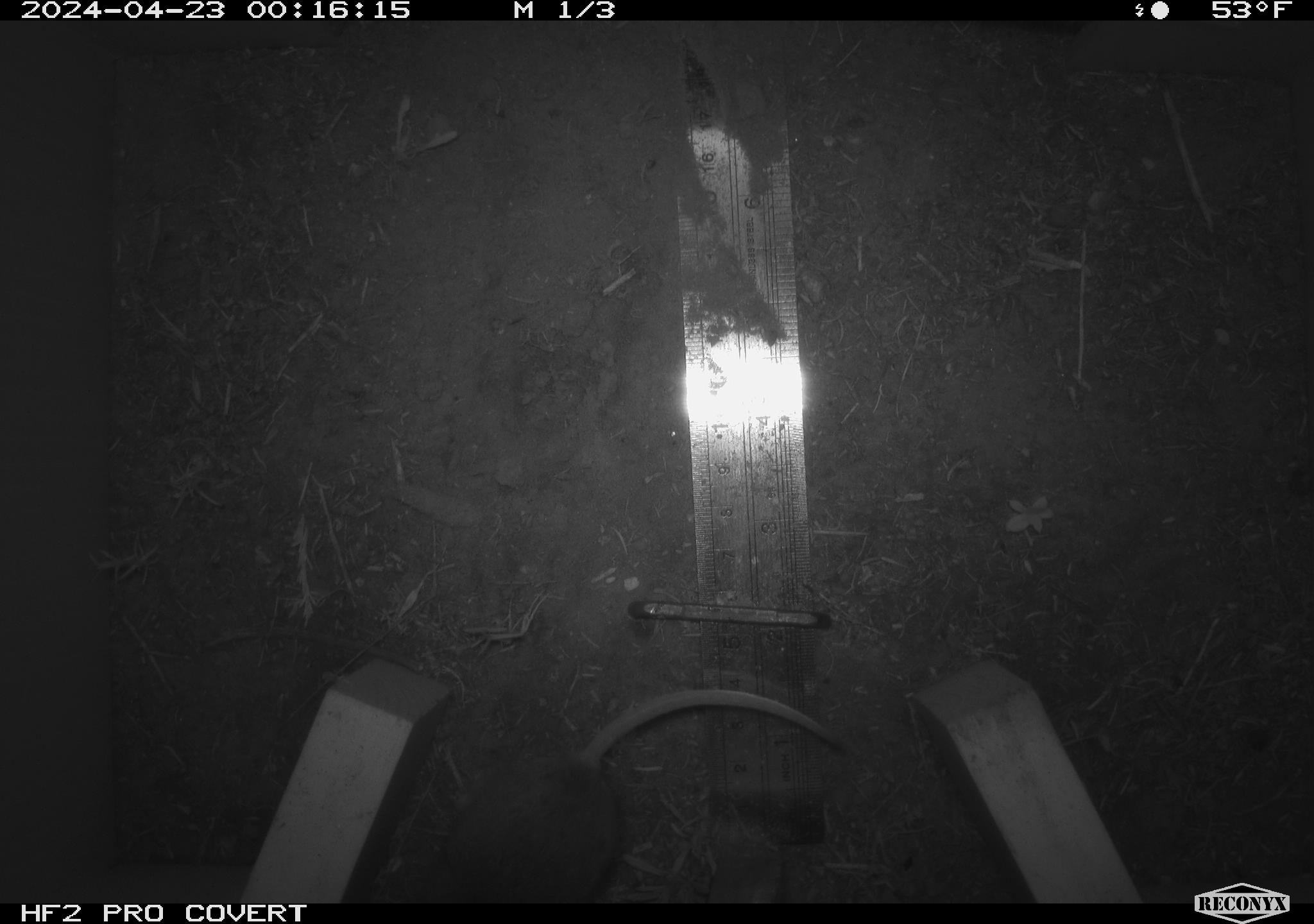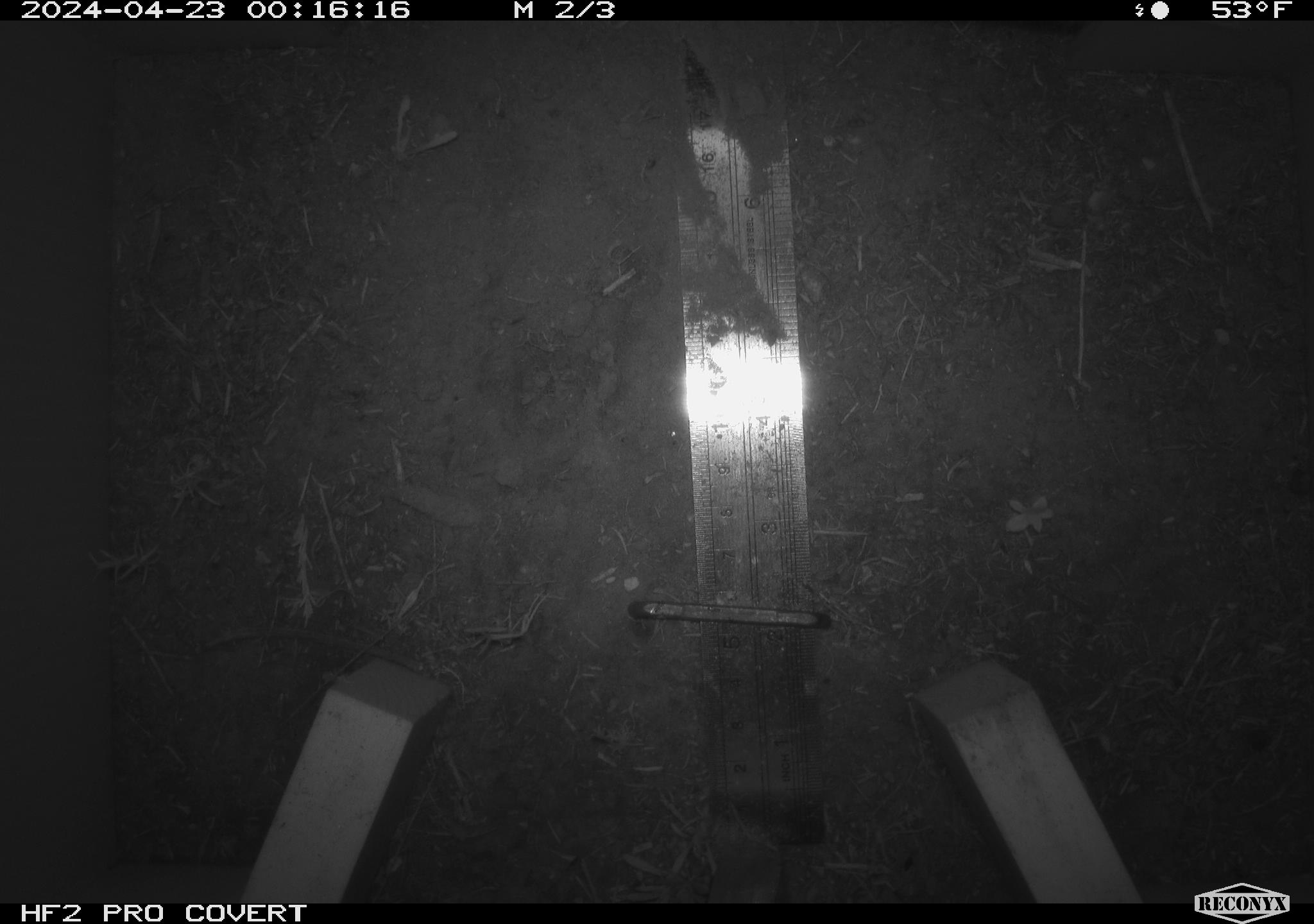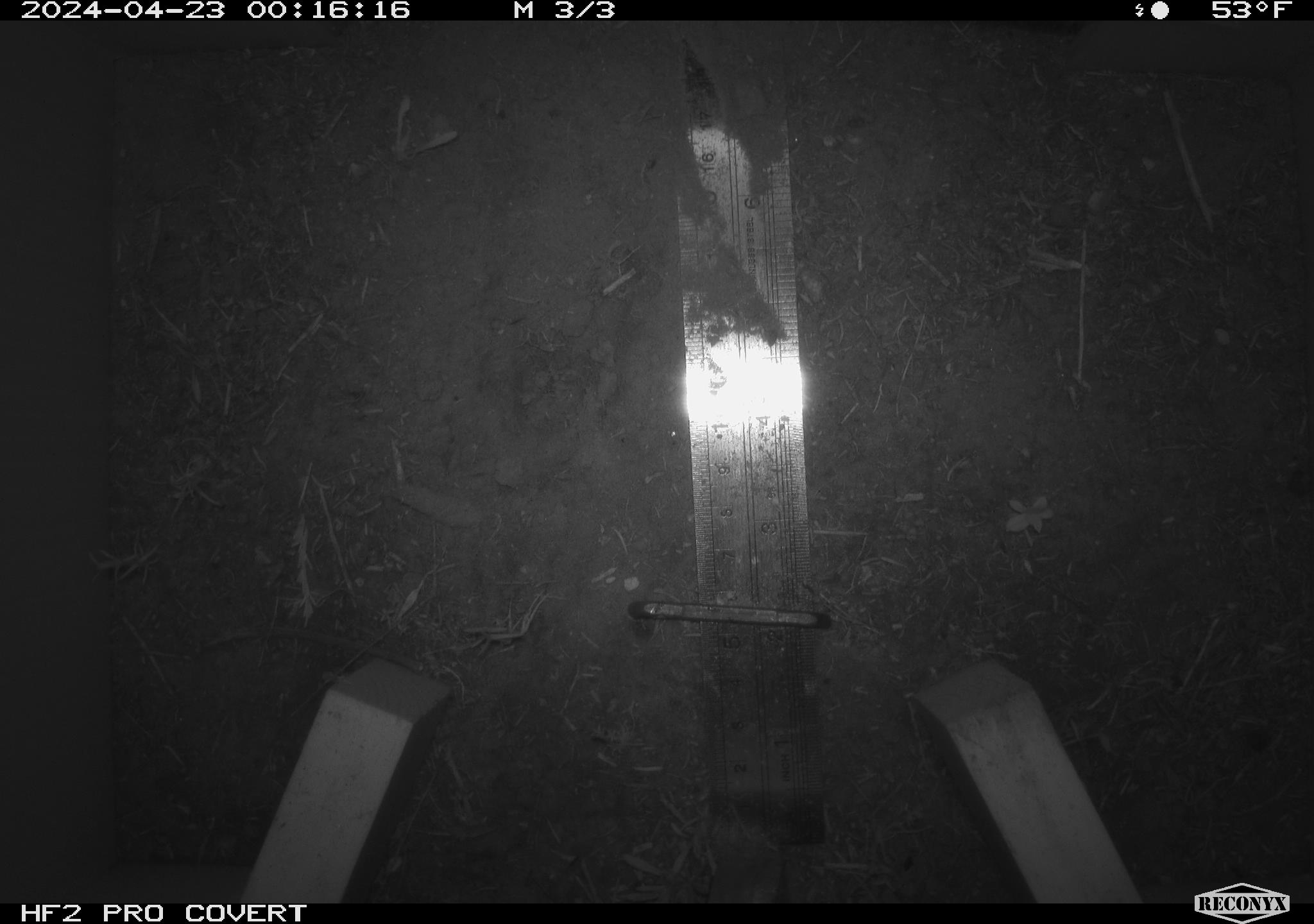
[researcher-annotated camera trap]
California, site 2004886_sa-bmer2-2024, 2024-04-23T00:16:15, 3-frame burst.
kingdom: Animalia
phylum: Chordata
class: Mammalia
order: Rodentia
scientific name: Rodentia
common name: mouse species